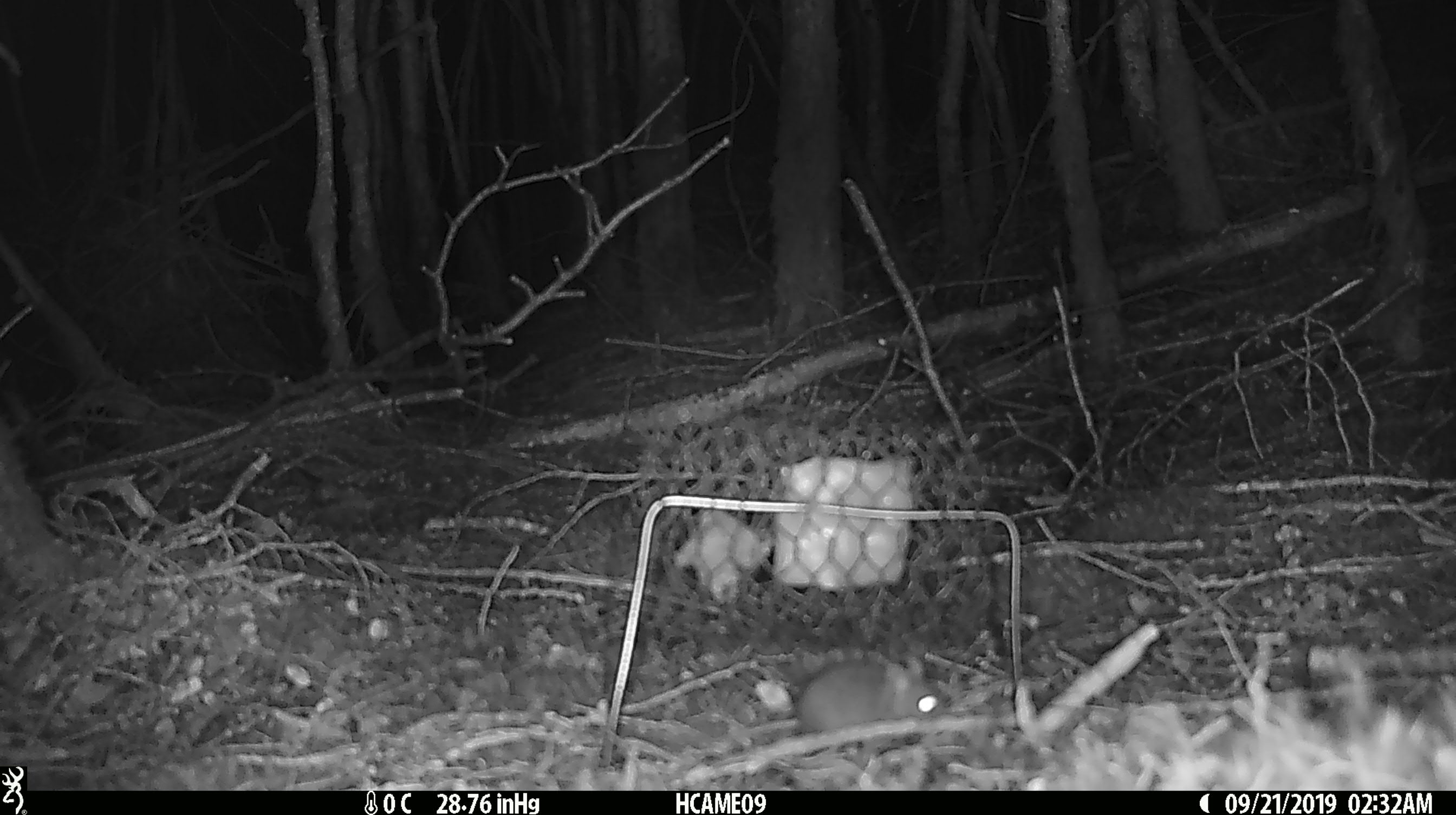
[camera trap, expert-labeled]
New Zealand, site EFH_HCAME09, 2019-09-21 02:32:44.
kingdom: Animalia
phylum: Chordata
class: Mammalia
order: Rodentia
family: Muridae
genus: Mus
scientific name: Mus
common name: mouse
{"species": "mouse (Mus)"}